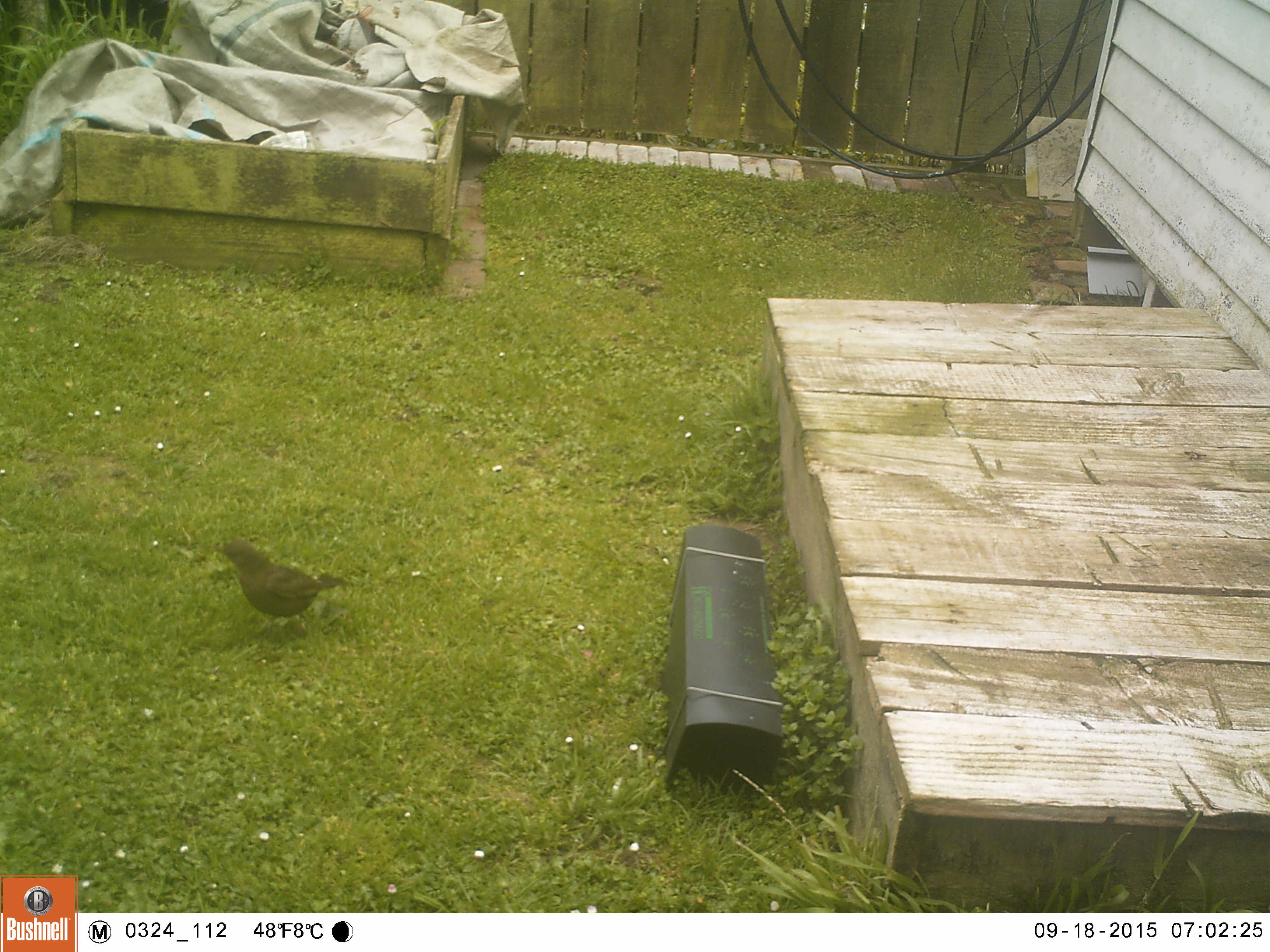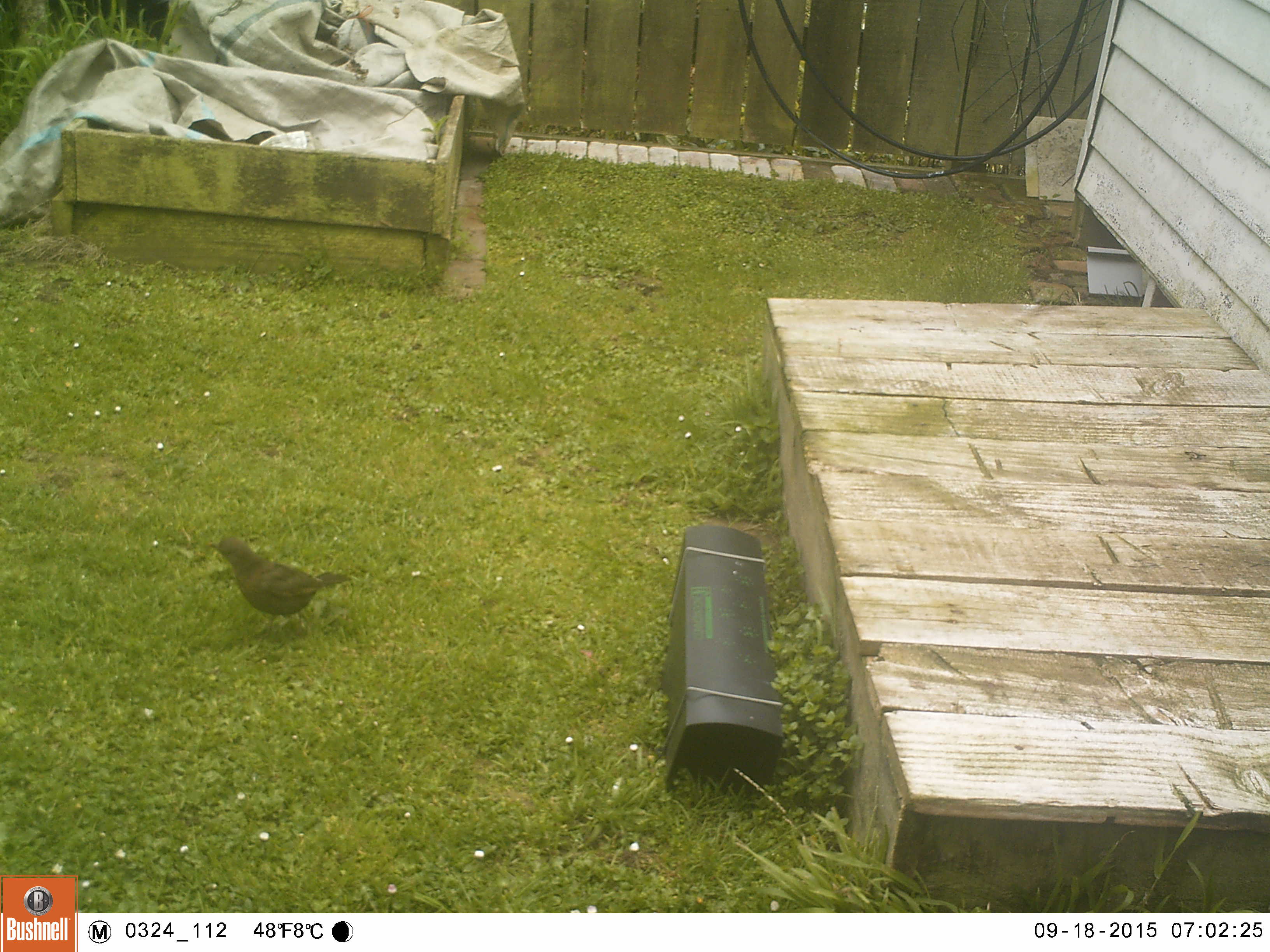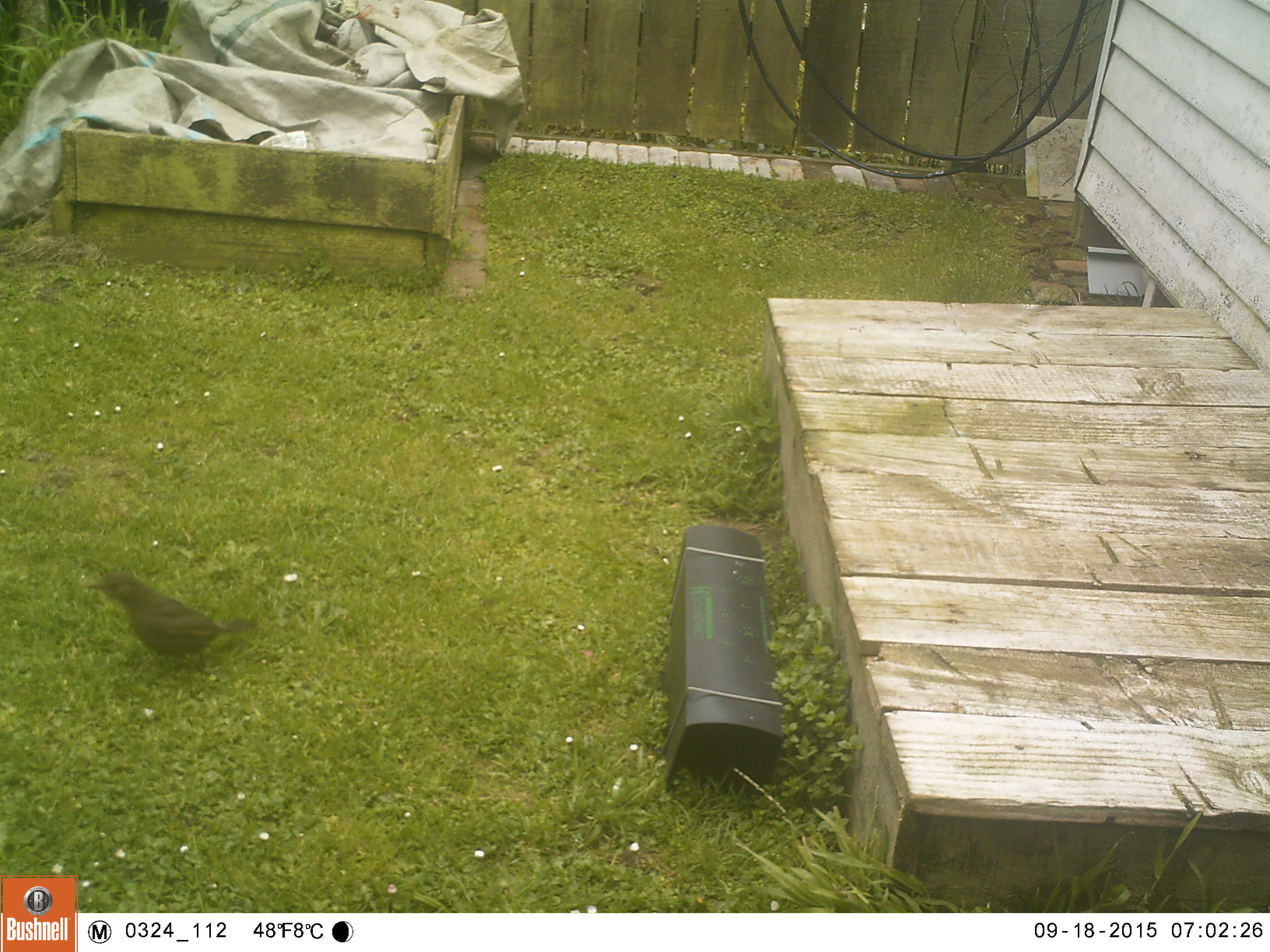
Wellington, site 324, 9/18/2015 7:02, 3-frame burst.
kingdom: Animalia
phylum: Chordata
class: Aves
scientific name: Aves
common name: bird